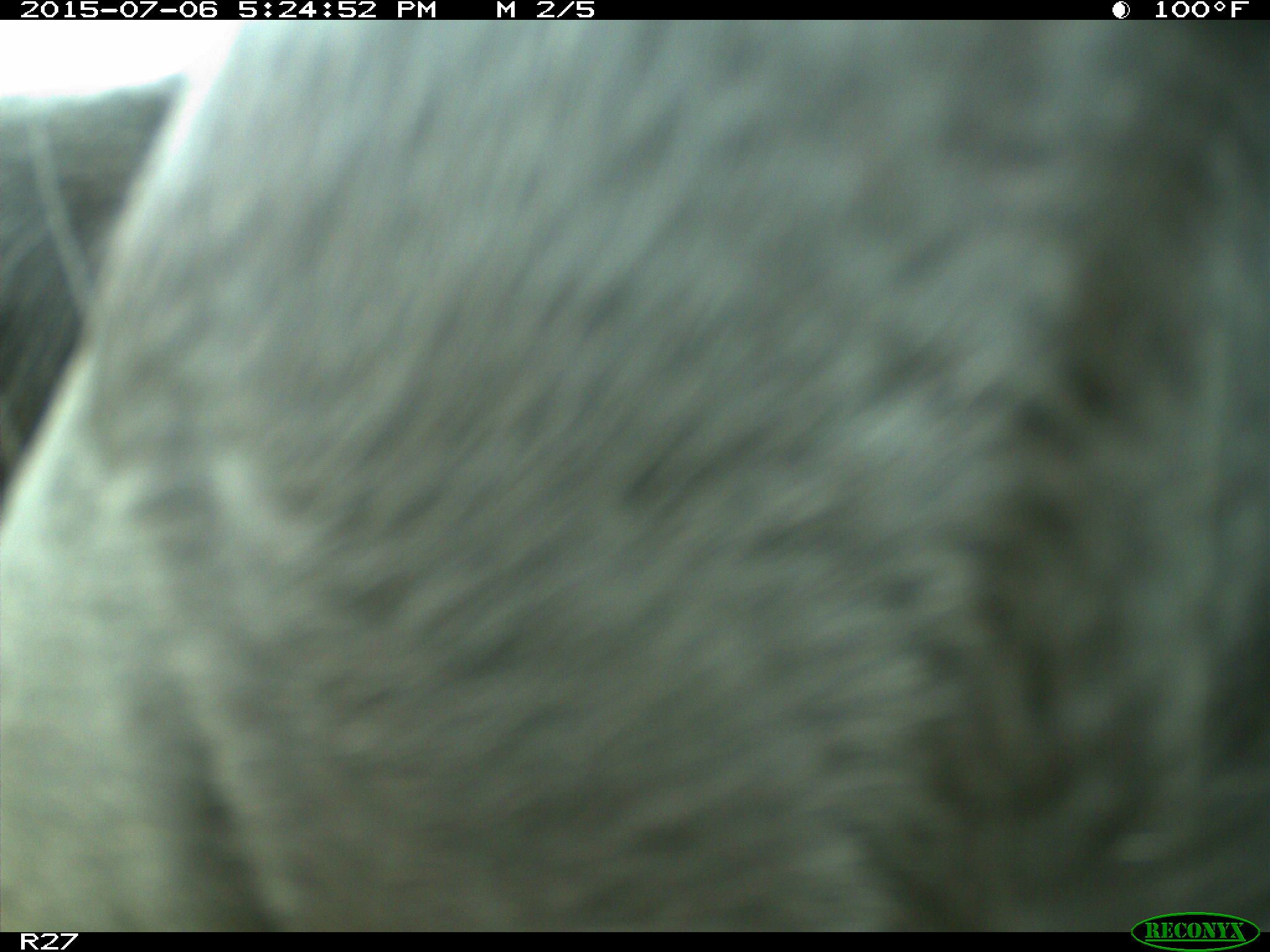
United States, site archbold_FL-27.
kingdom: Animalia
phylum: Chordata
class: Mammalia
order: Artiodactyla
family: Bovidae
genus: Bos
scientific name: Bos taurus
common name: domestic cow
Bos taurus (domestic cow).